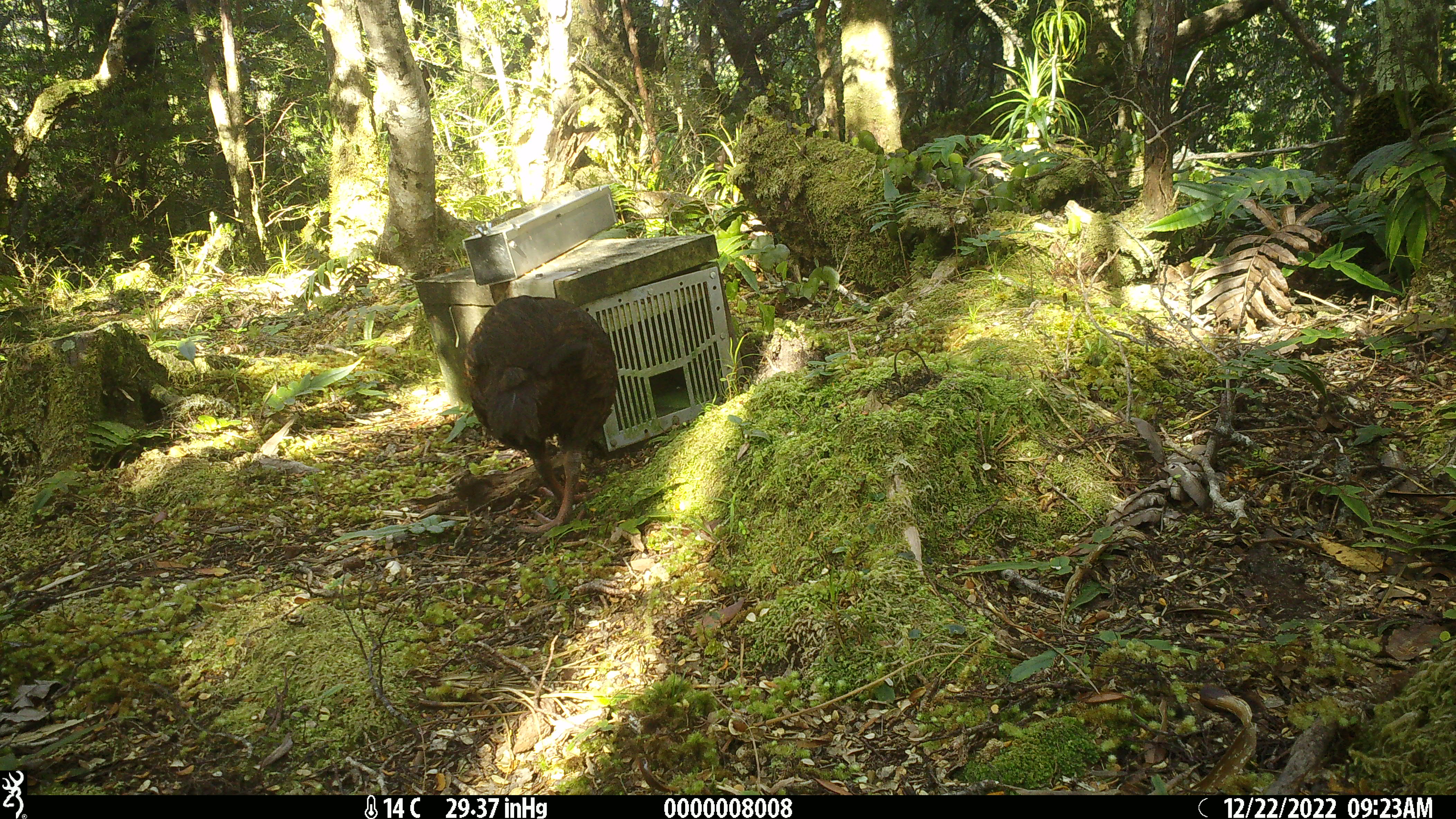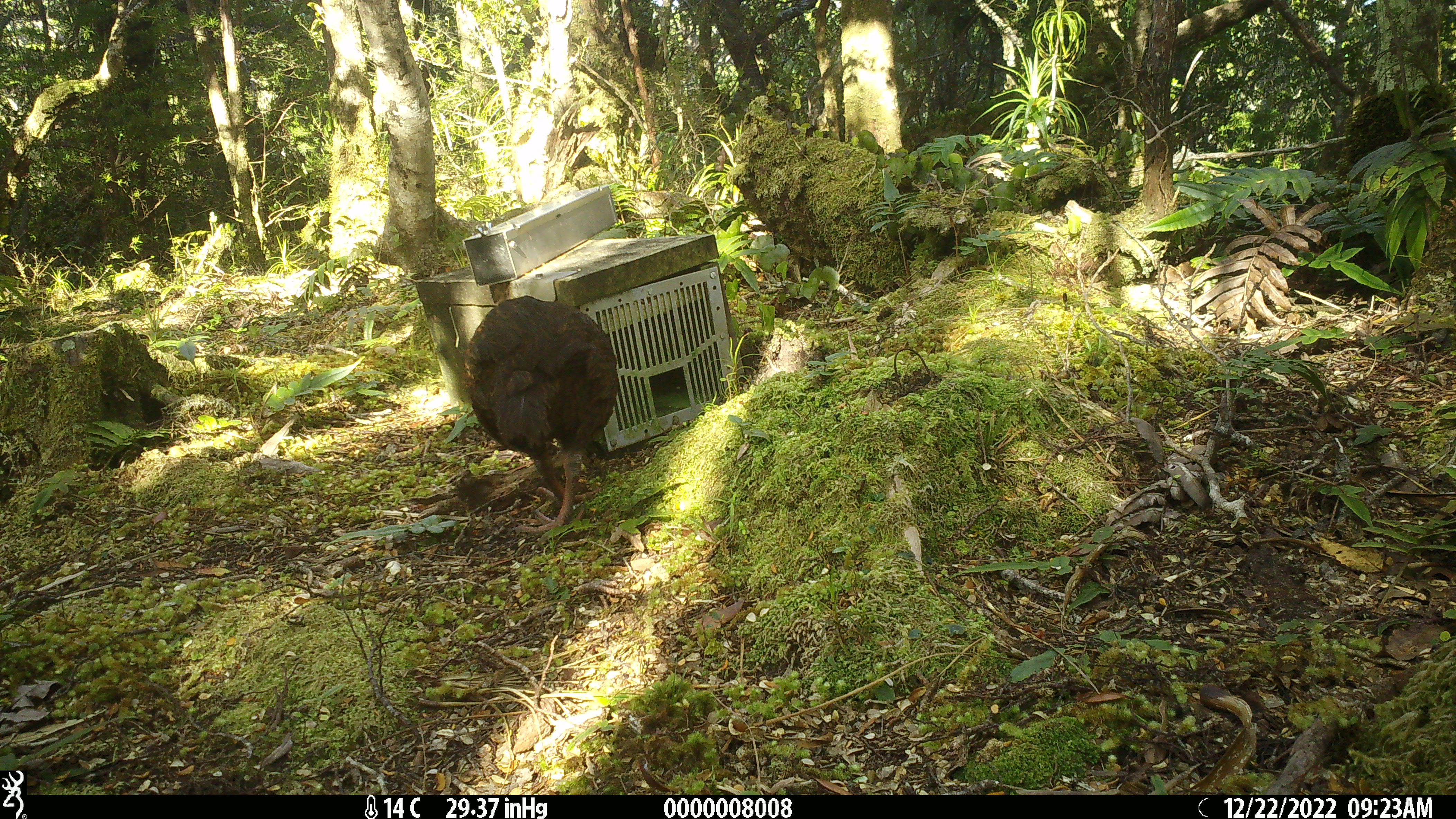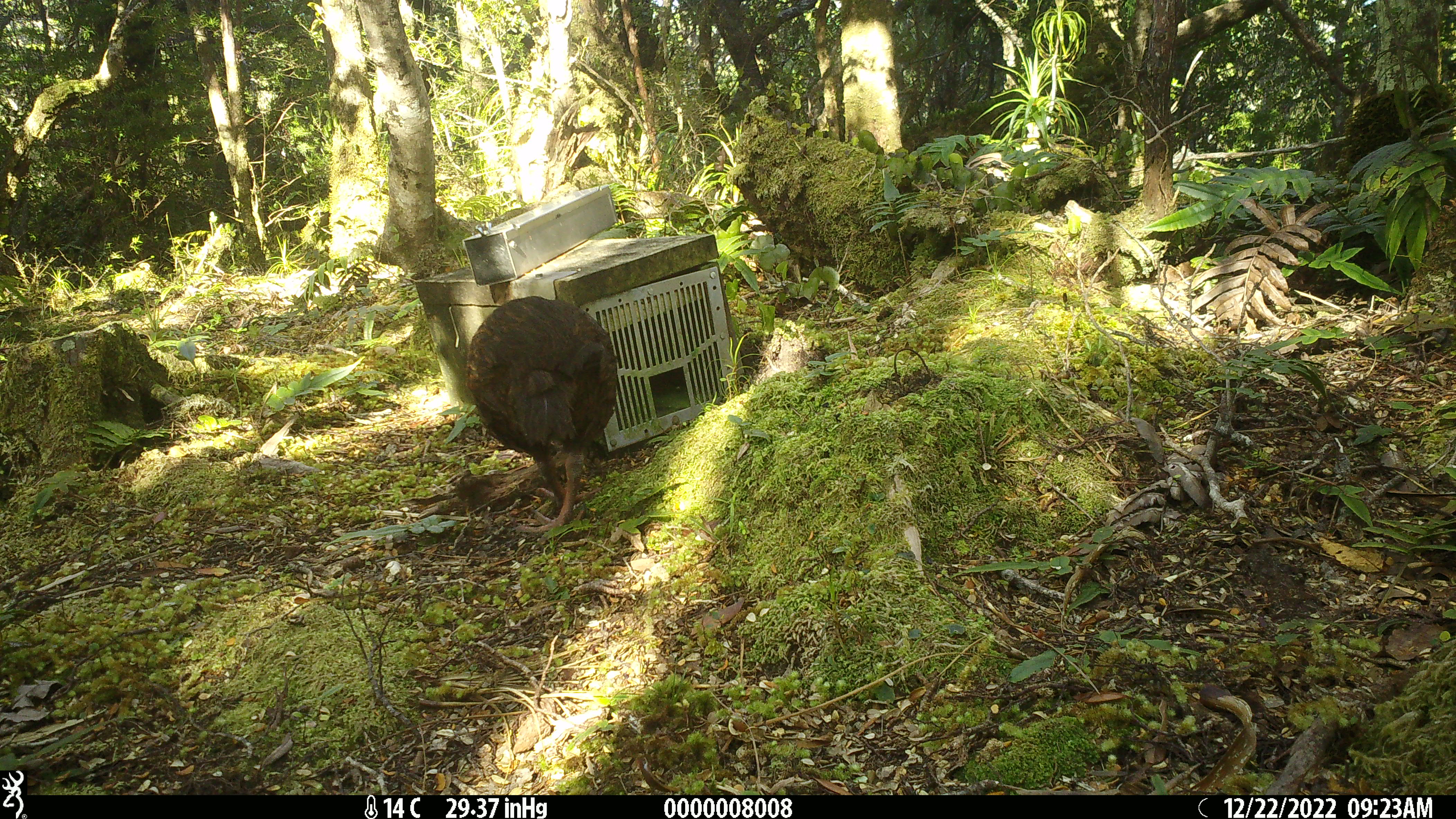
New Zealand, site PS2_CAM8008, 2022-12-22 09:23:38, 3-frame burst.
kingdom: Animalia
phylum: Chordata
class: Aves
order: Gruiformes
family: Rallidae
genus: Gallirallus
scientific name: Gallirallus australis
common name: weka